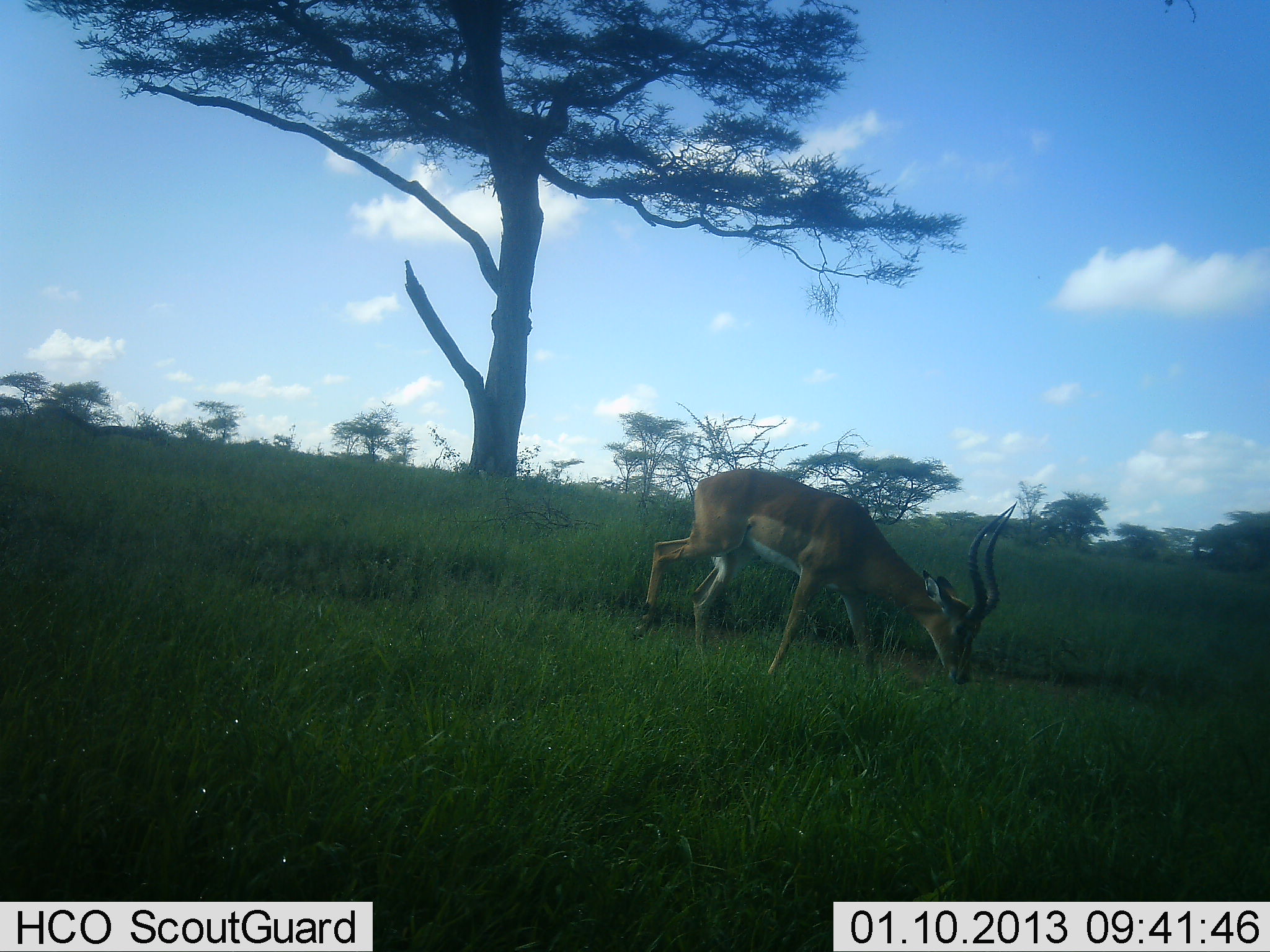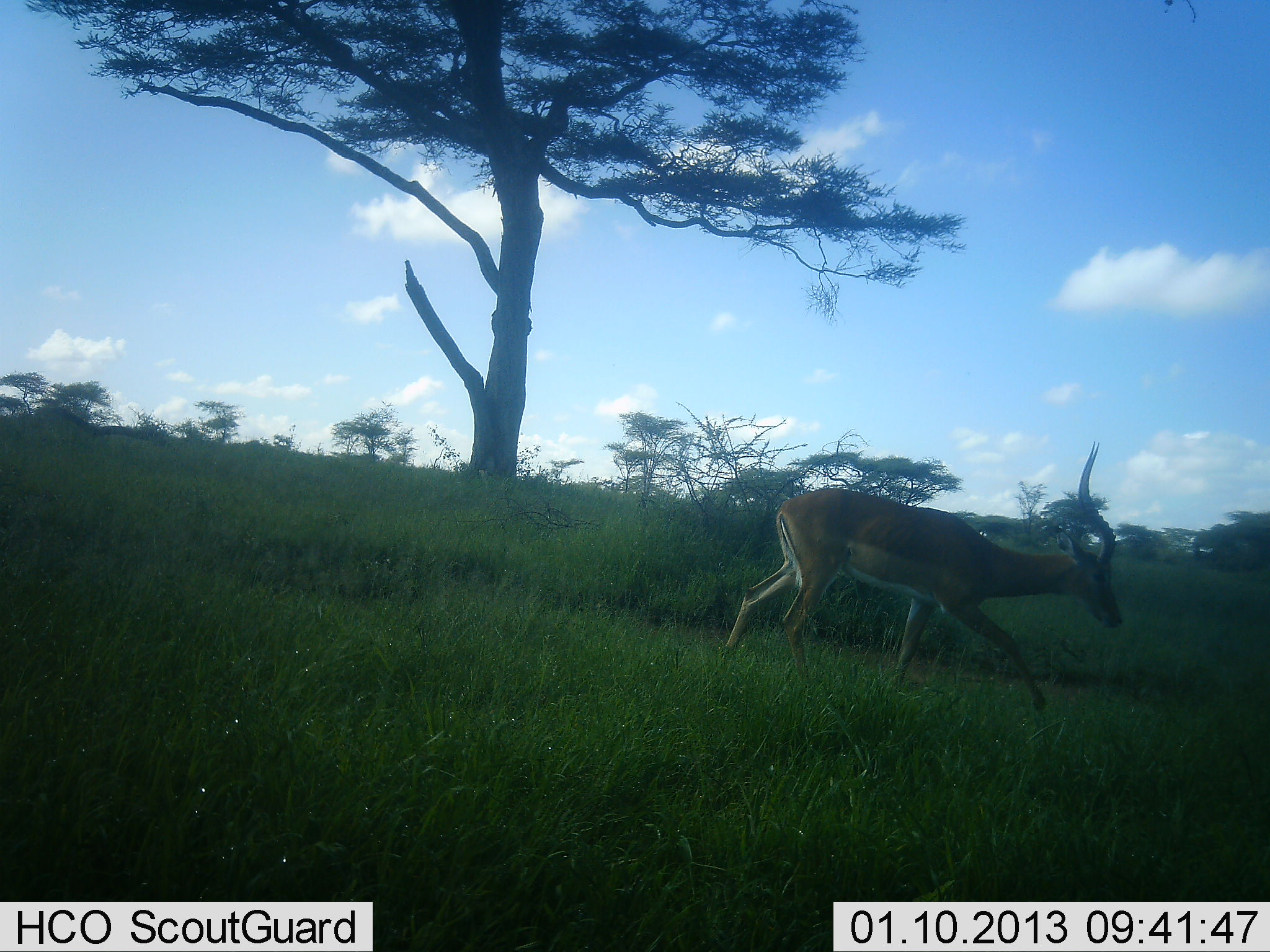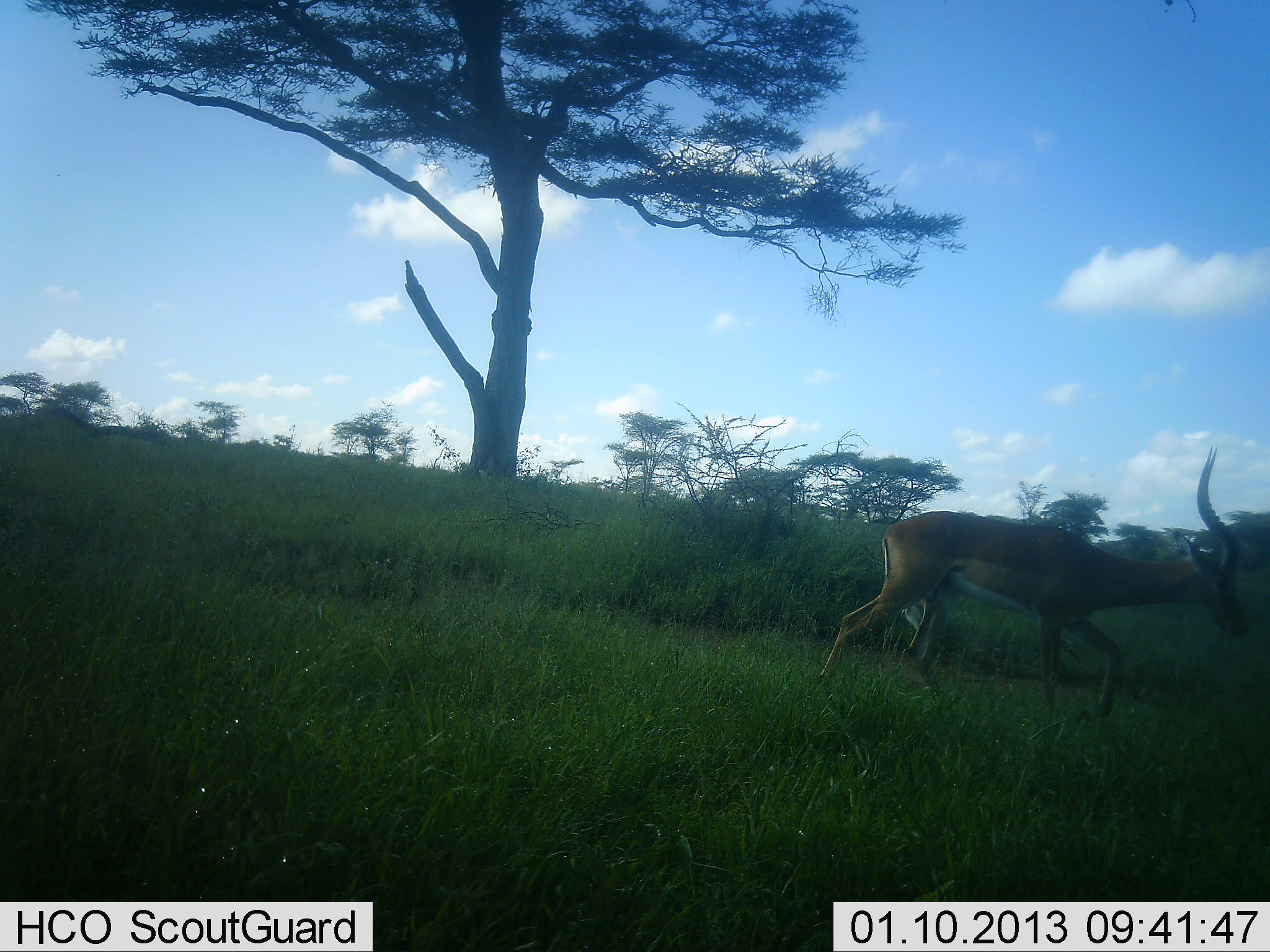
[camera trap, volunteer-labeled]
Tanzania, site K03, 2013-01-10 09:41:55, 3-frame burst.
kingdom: Animalia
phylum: Chordata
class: Mammalia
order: Artiodactyla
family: Bovidae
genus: Aepyceros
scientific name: Aepyceros melampus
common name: impala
Impala (Aepyceros melampus), count 1. Behavior (volunteer vote fractions): standing 0%, resting 0%, moving 100%, interacting 0%. Young present (vote fraction): 0%. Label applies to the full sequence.